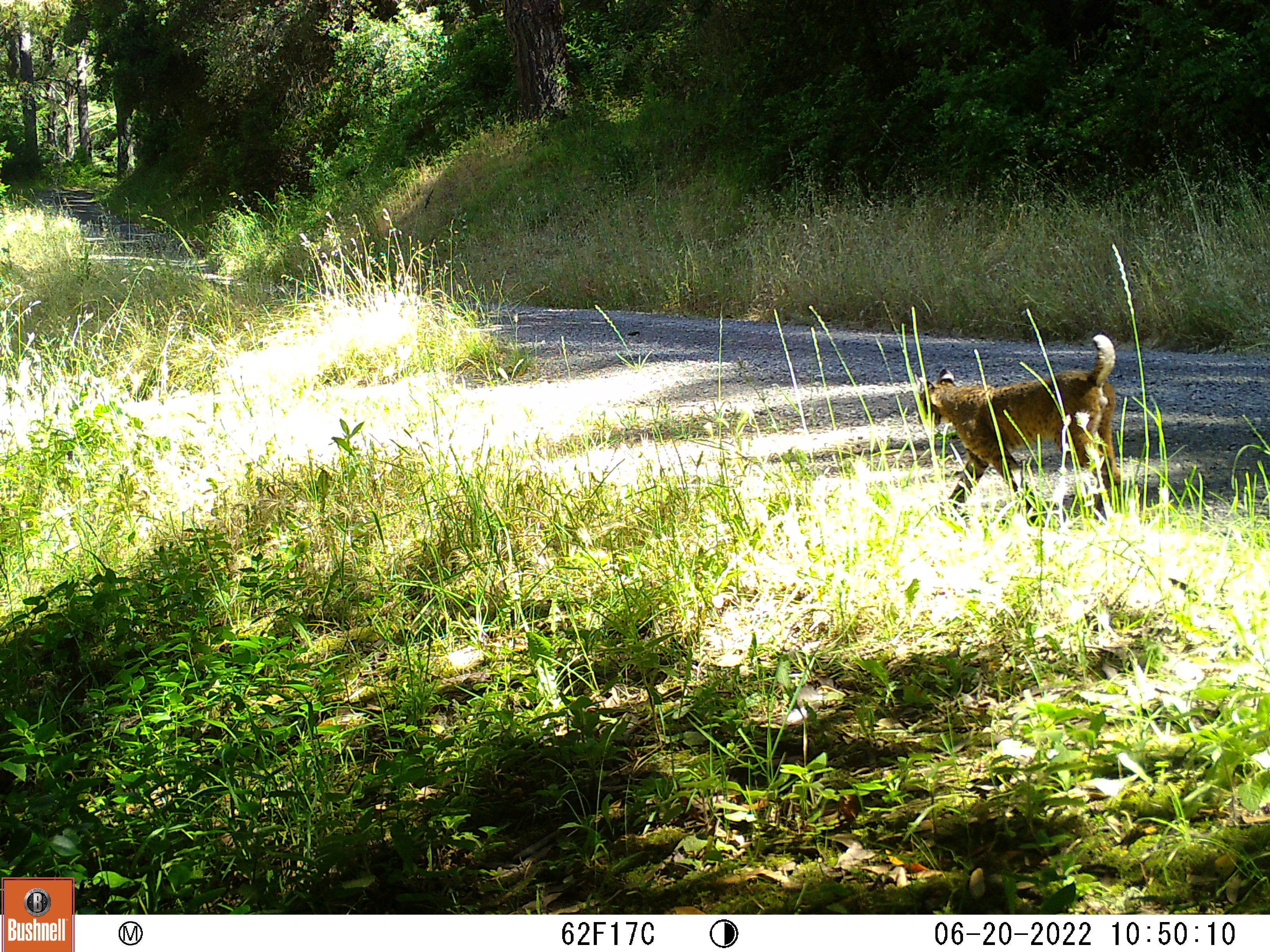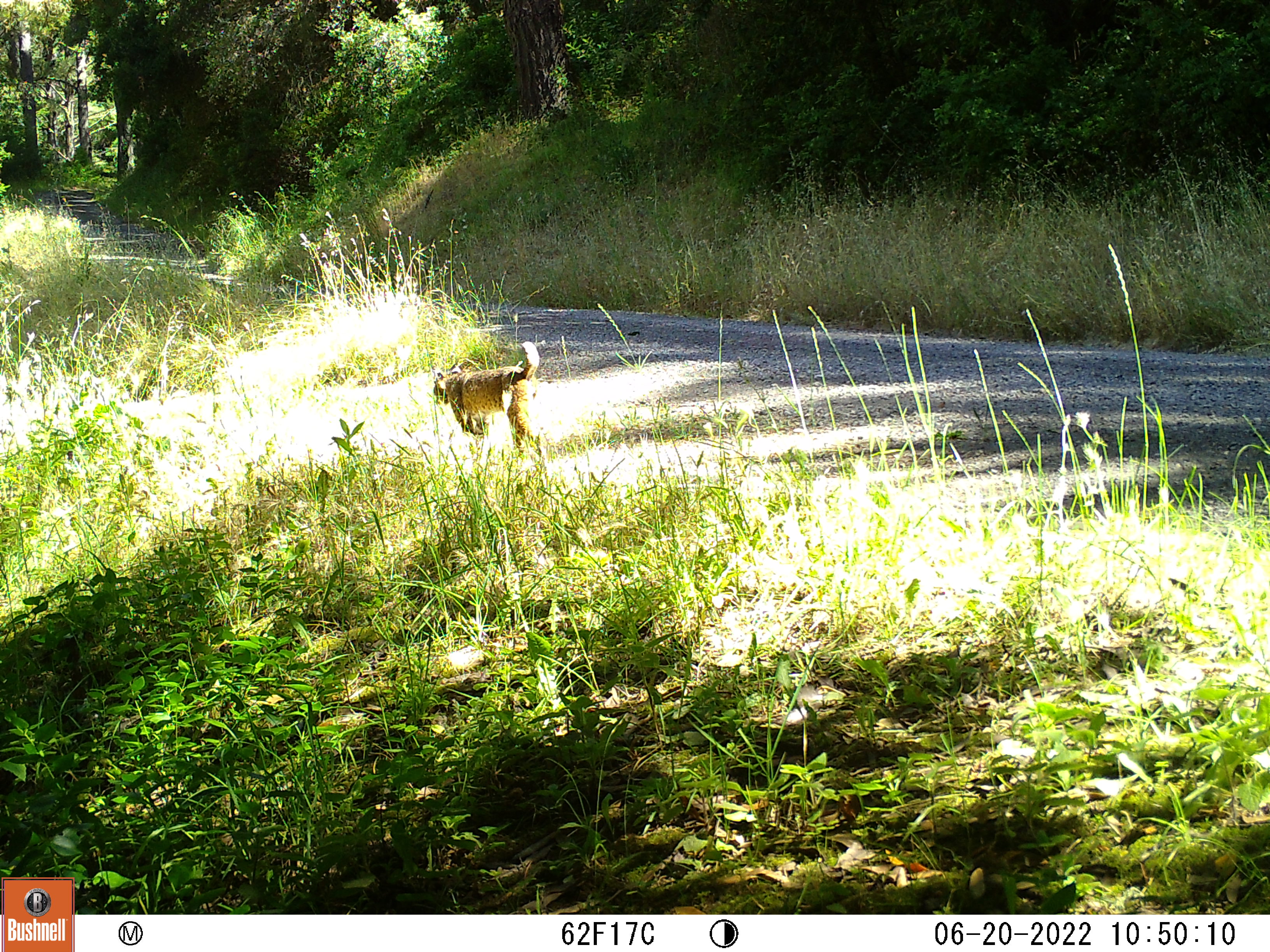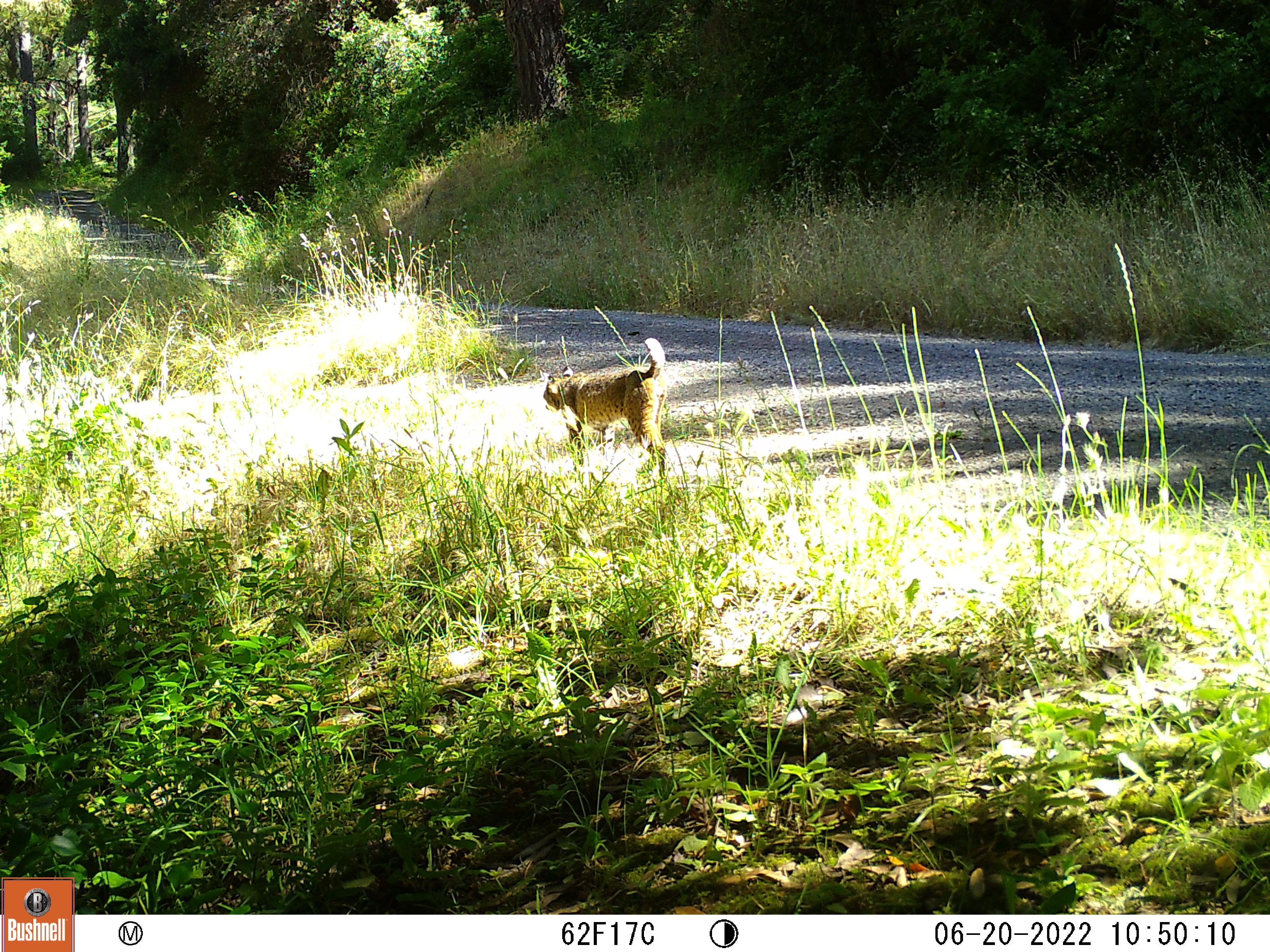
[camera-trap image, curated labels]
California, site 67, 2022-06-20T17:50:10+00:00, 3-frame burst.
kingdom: Animalia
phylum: Chordata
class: Mammalia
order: Carnivora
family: Felidae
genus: Lynx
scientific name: Lynx rufus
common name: bobcat